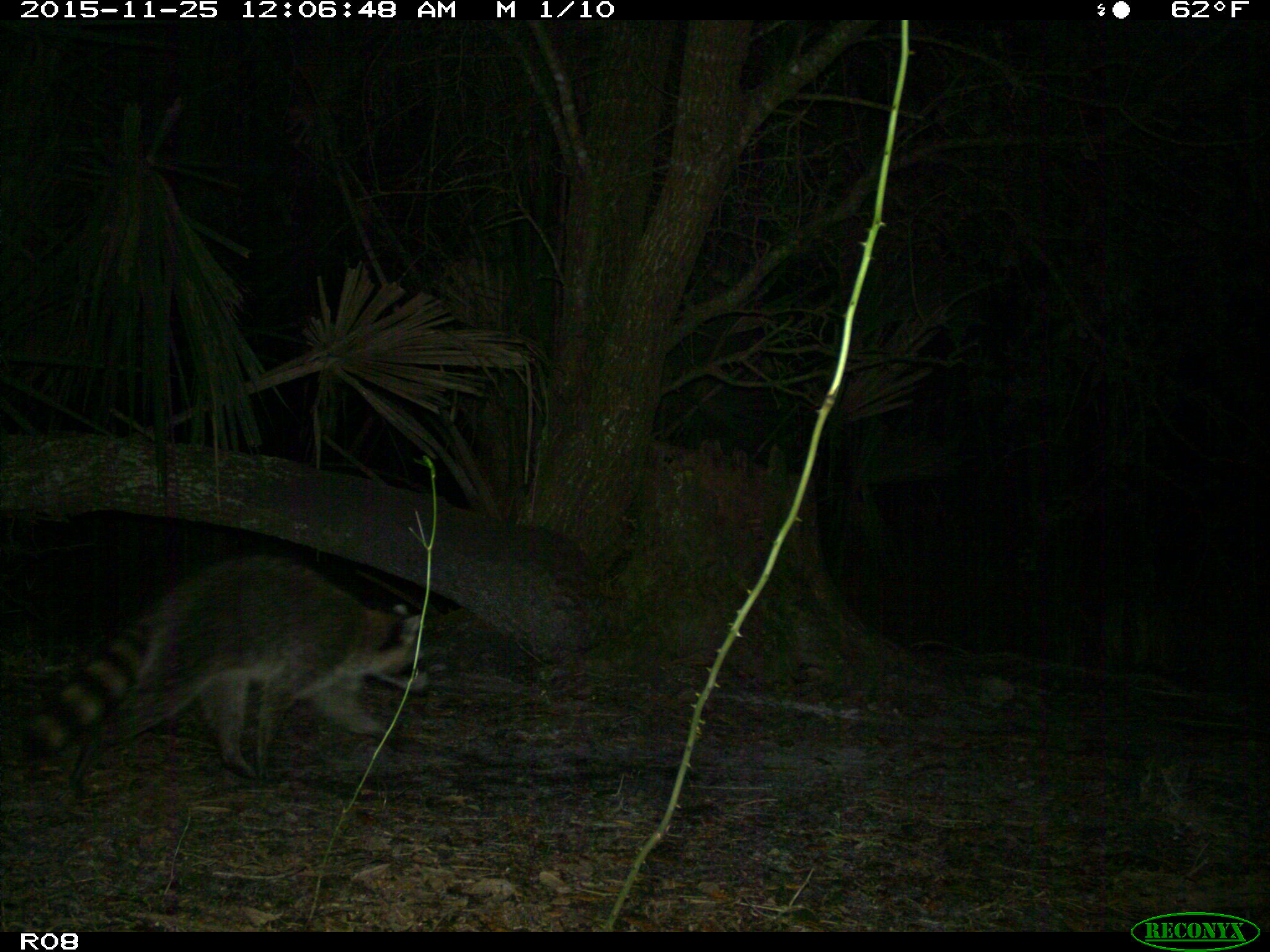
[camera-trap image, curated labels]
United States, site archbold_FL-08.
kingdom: Animalia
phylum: Chordata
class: Mammalia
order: Carnivora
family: Procyonidae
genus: Procyon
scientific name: Procyon lotor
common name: common raccoon